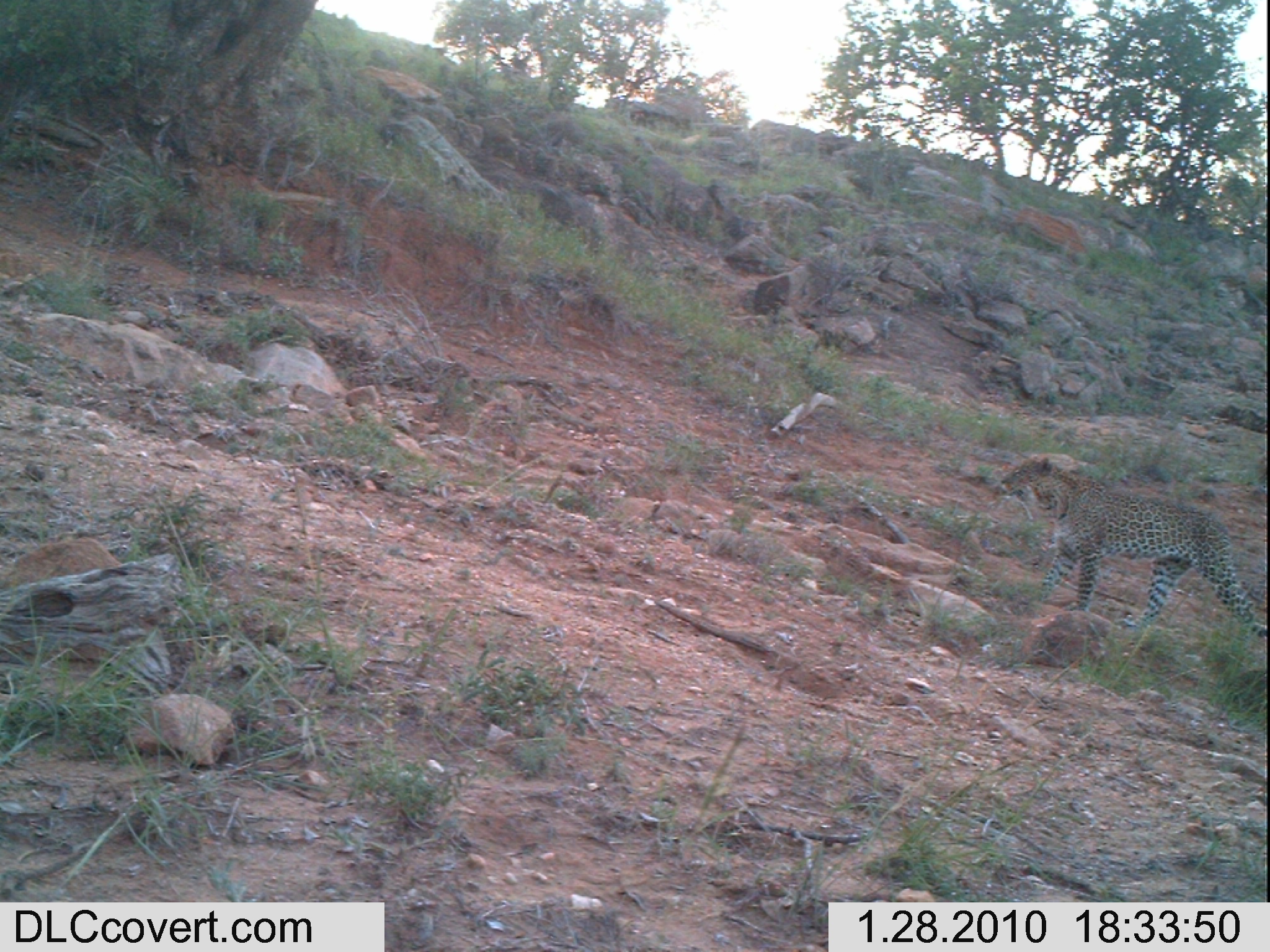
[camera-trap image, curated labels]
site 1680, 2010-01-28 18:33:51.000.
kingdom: Animalia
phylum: Chordata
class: Mammalia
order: Carnivora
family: Felidae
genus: Panthera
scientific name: Panthera pardus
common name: leopard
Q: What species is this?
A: Panthera pardus (leopard).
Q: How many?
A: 1.